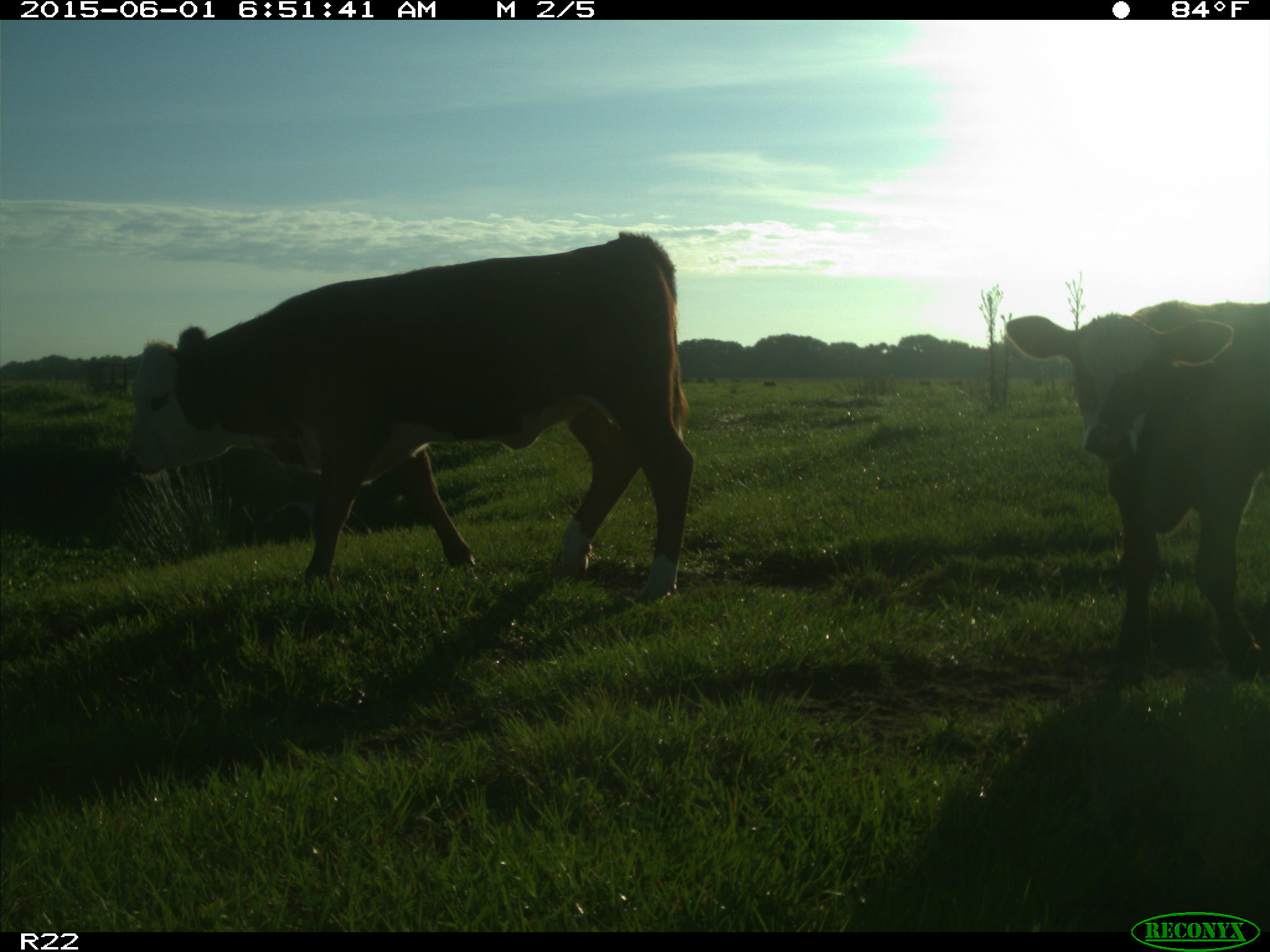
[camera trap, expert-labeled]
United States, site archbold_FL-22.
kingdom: Animalia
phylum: Chordata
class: Mammalia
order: Artiodactyla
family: Bovidae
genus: Bos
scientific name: Bos taurus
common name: domestic cow